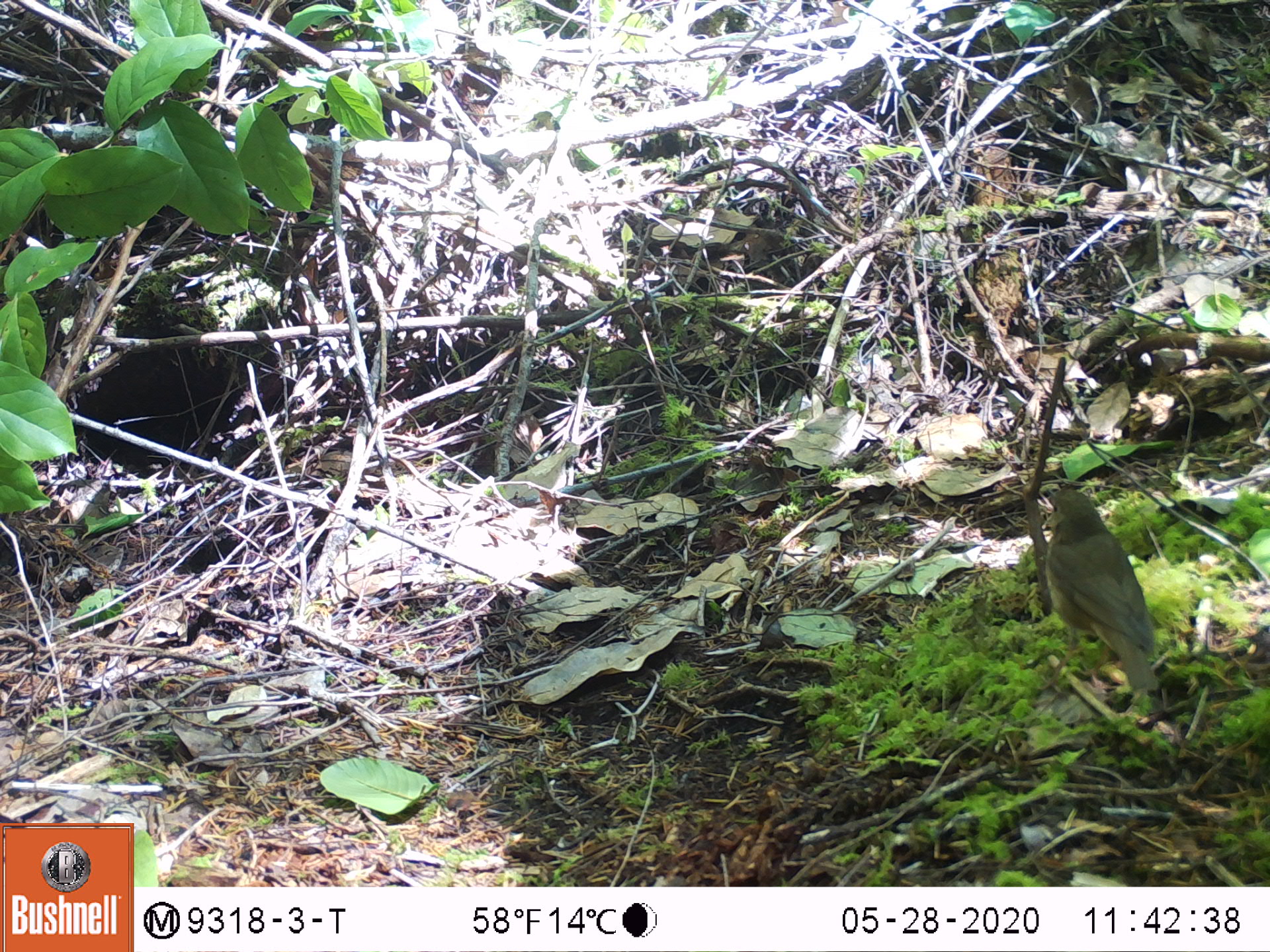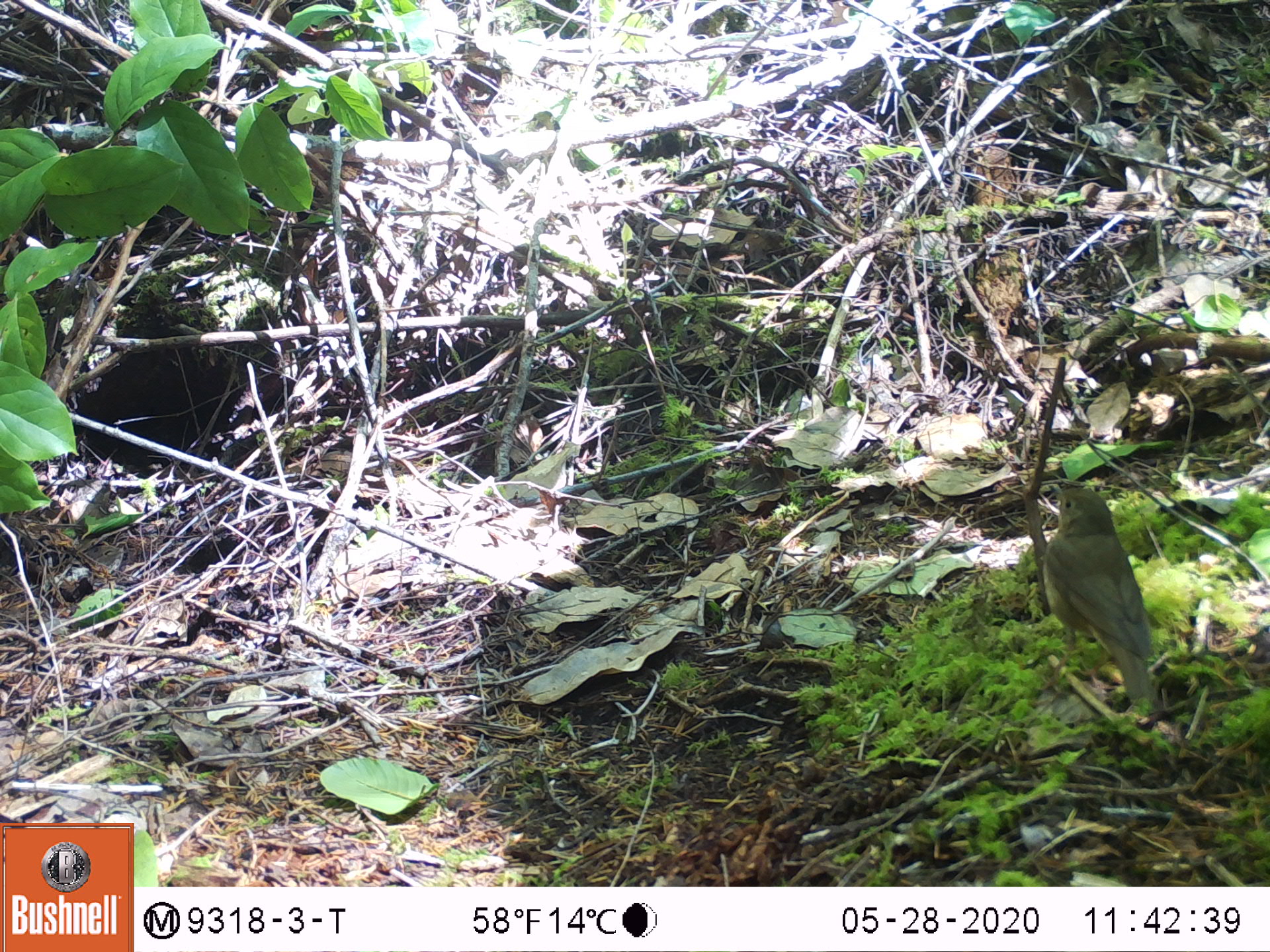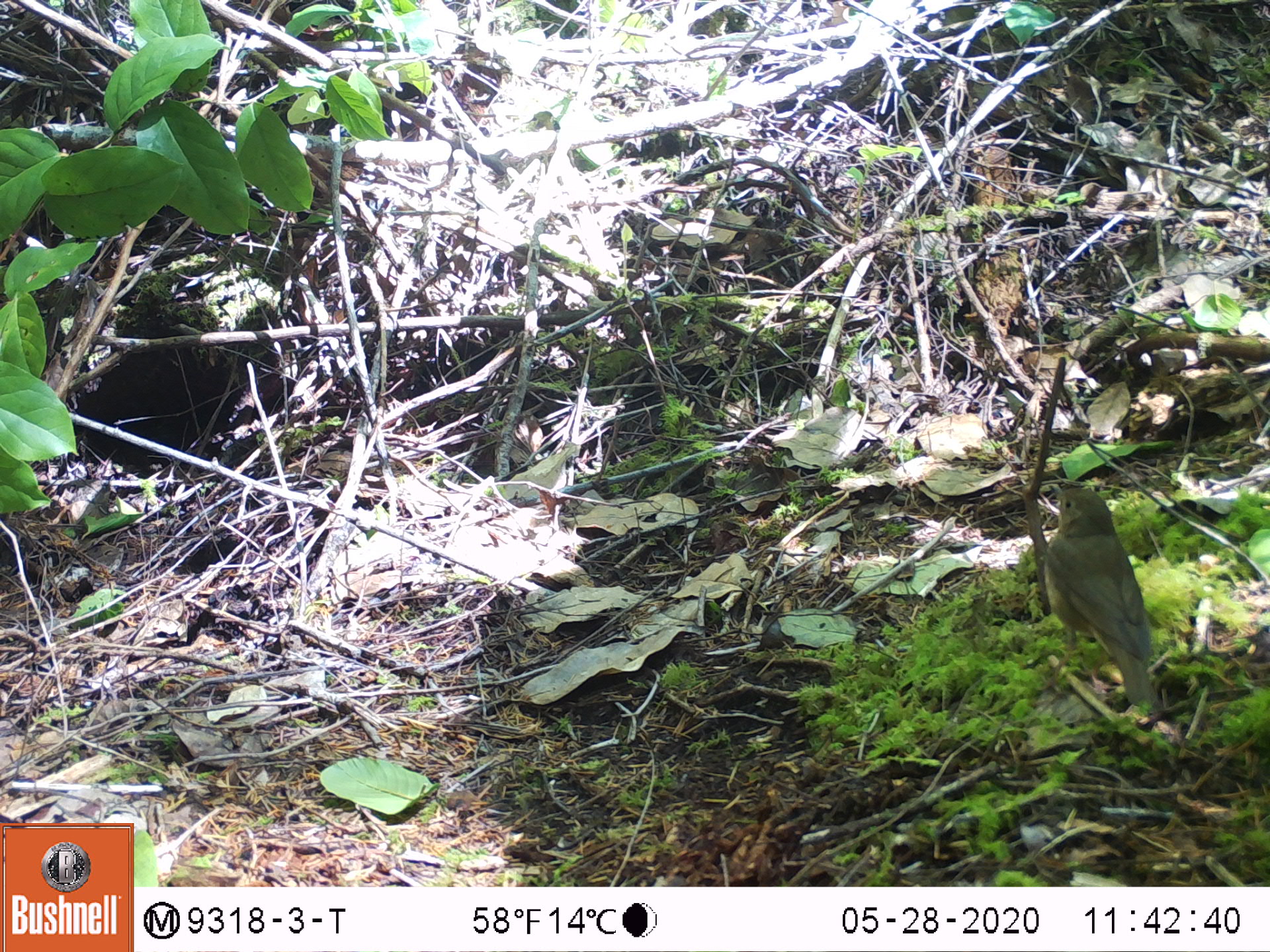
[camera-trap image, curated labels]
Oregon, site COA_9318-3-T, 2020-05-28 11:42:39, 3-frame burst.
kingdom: Animalia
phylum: Chordata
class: Aves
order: Passeriformes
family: Turdidae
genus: Catharus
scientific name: Catharus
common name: brown thrushes and nightingale-thrushes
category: catharus species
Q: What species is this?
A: Catharus species (brown thrushes and nightingale-thrushes) (Catharus).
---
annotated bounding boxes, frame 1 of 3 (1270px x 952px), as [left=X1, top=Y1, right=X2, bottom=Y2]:
catharus species: [left=1034, top=481, right=1171, bottom=701]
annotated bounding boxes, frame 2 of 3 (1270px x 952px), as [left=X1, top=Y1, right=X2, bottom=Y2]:
catharus species: [left=1037, top=476, right=1161, bottom=712]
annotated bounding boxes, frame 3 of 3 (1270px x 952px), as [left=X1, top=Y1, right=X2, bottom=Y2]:
catharus species: [left=1036, top=474, right=1164, bottom=717]